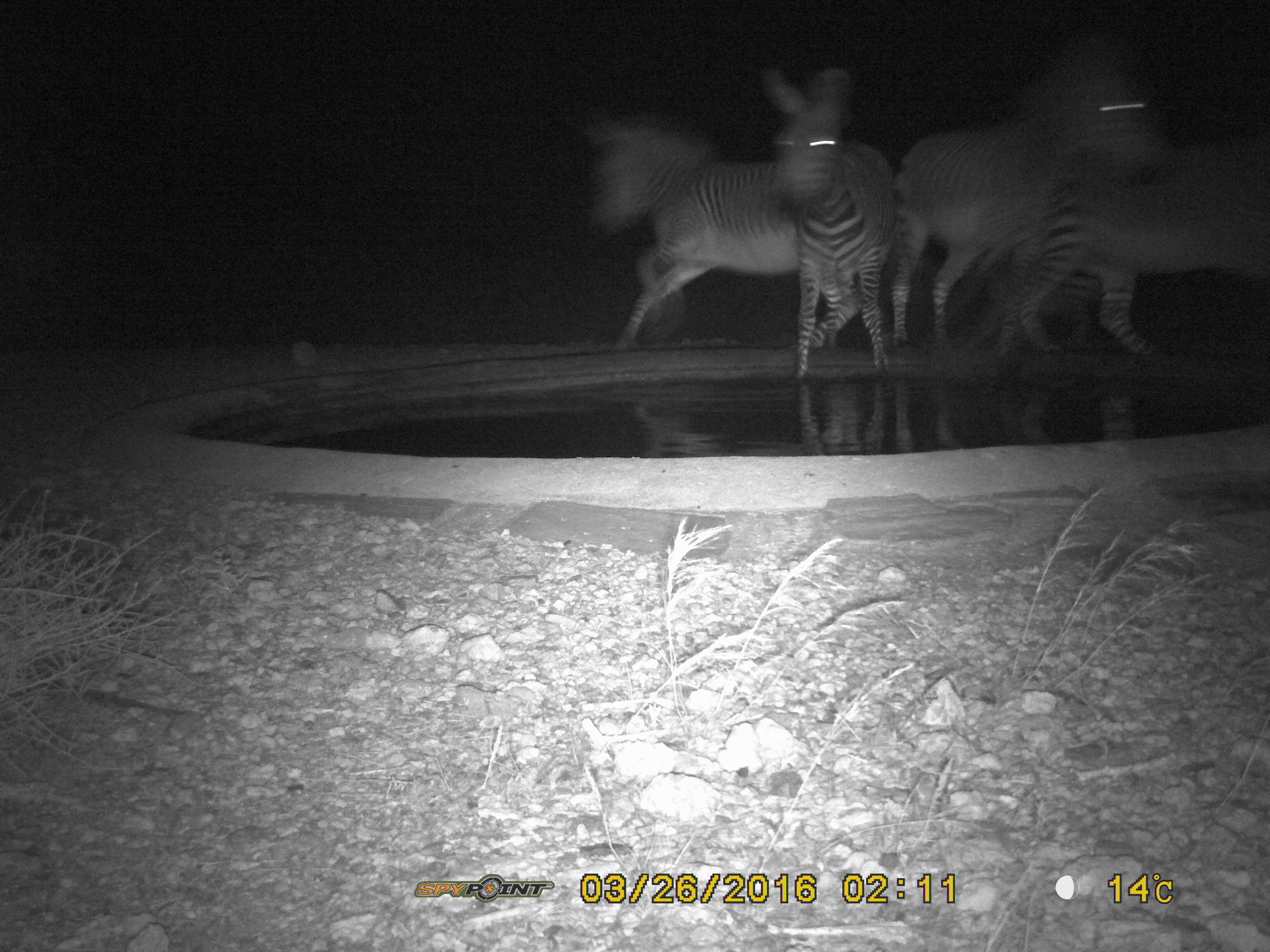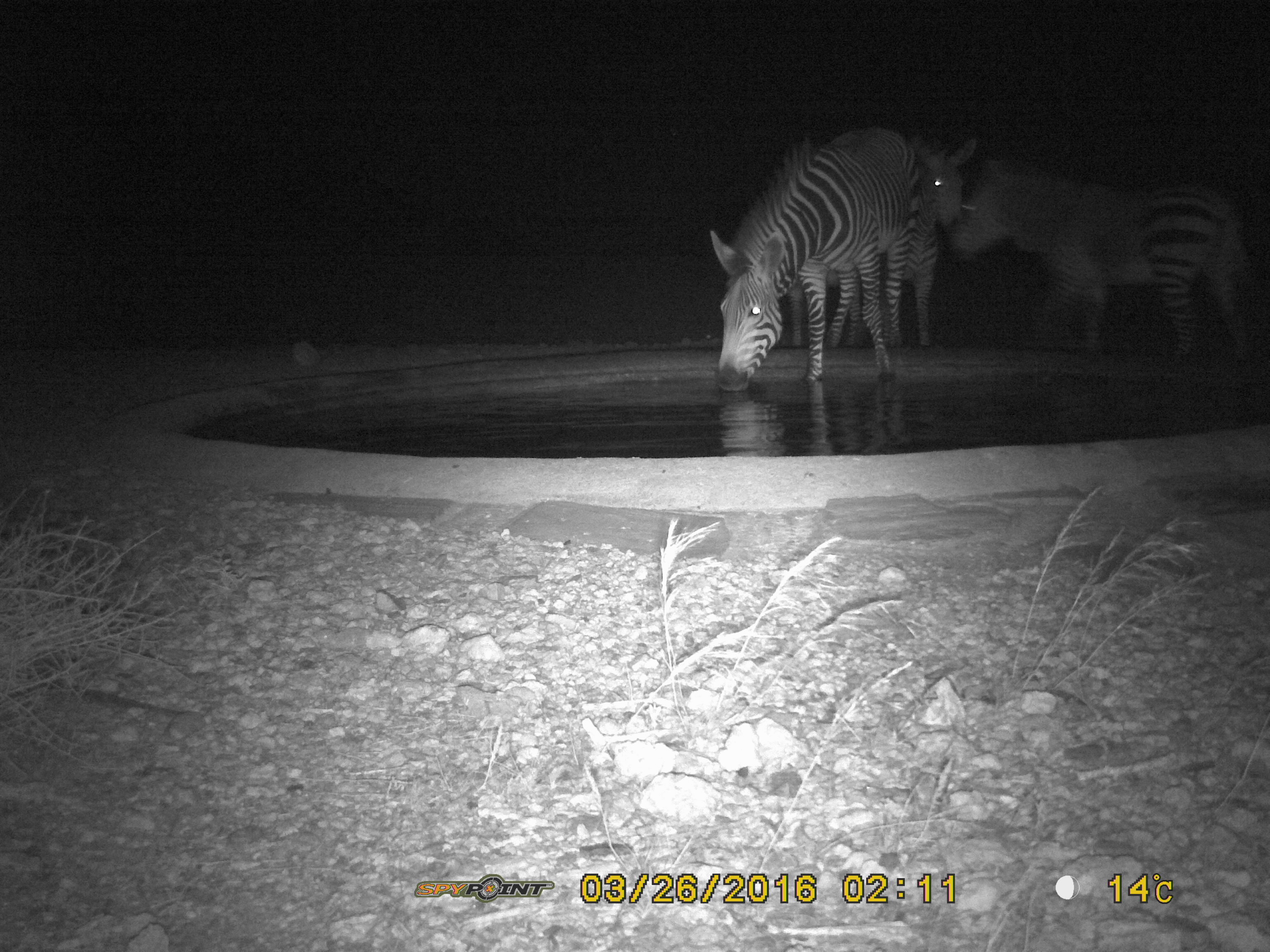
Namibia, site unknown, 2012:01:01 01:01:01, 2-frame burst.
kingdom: Animalia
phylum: Chordata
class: Mammalia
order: Perissodactyla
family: Equidae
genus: Equus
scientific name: Equus zebra hartmannae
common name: hartmann's mountain zebra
Equus zebra hartmannae (hartmann's mountain zebra).